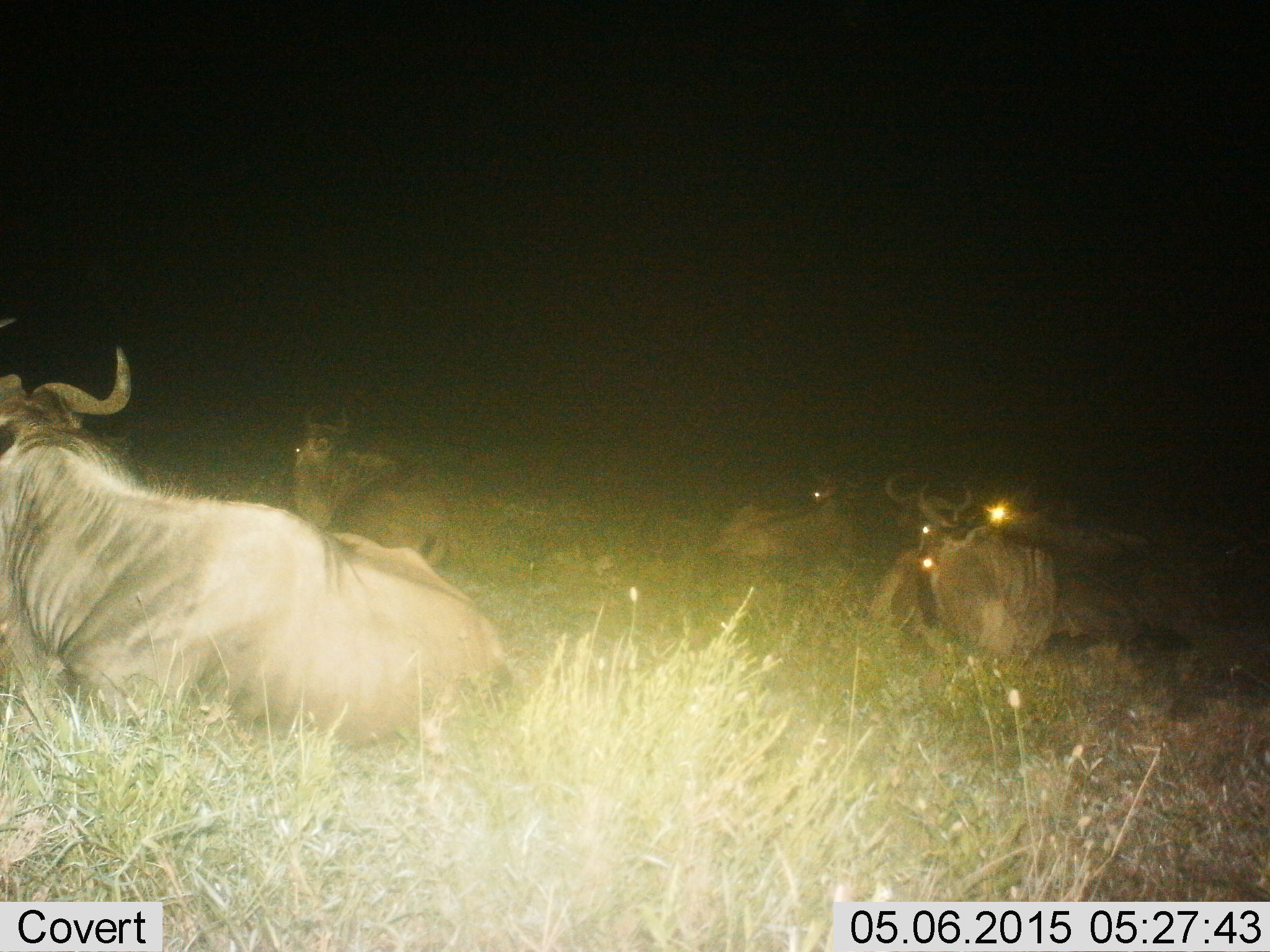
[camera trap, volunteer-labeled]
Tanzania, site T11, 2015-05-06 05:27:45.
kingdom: Animalia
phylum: Chordata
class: Mammalia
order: Artiodactyla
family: Bovidae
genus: Connochaetes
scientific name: Connochaetes taurinus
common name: blue wildebeest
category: wildebeest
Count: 6.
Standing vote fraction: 0%.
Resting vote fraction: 100%.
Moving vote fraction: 0%.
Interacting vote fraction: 0%.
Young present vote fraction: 0%.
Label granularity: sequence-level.